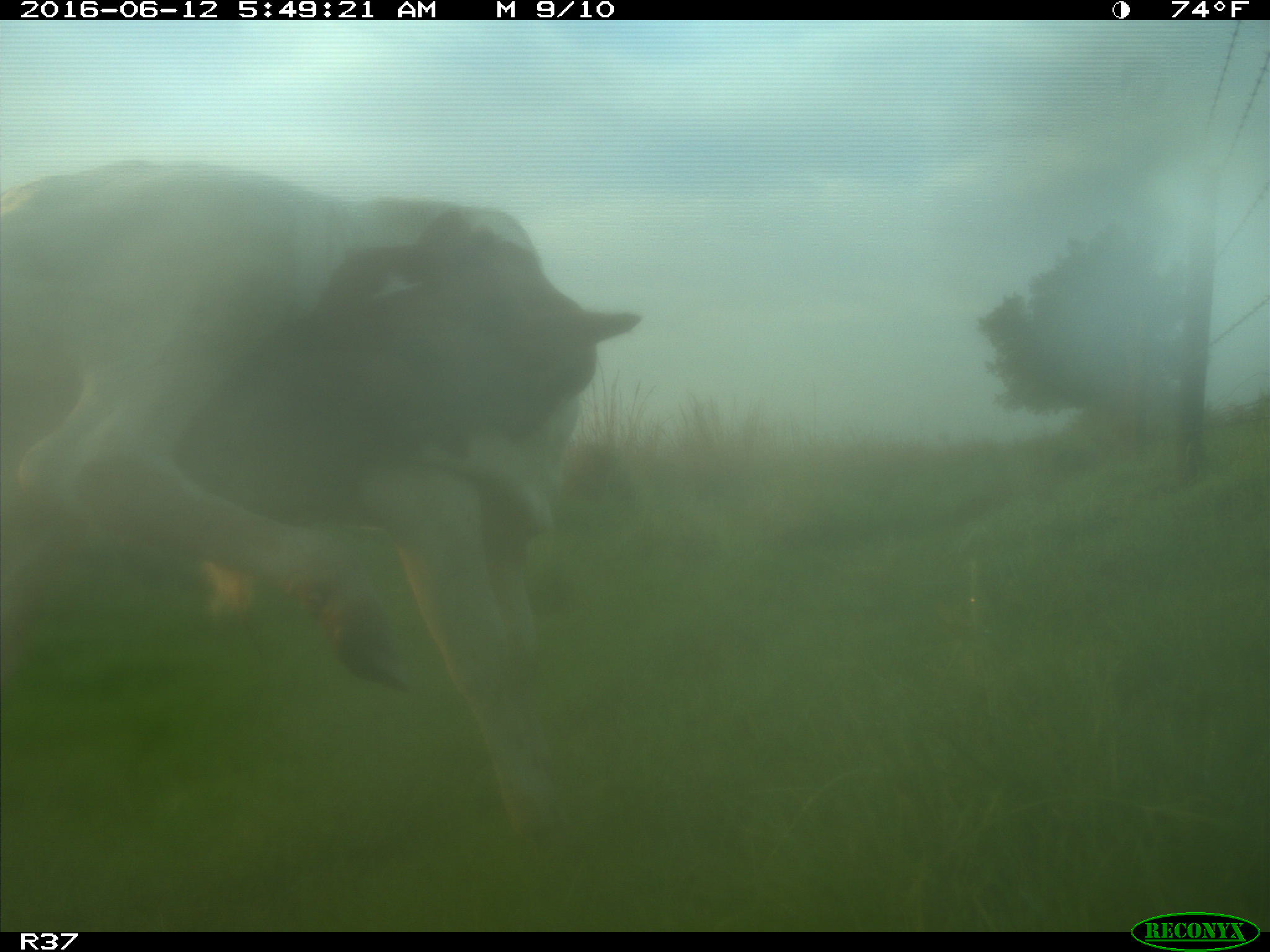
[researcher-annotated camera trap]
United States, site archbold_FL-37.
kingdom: Animalia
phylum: Chordata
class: Mammalia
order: Artiodactyla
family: Bovidae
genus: Bos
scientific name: Bos taurus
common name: domestic cow